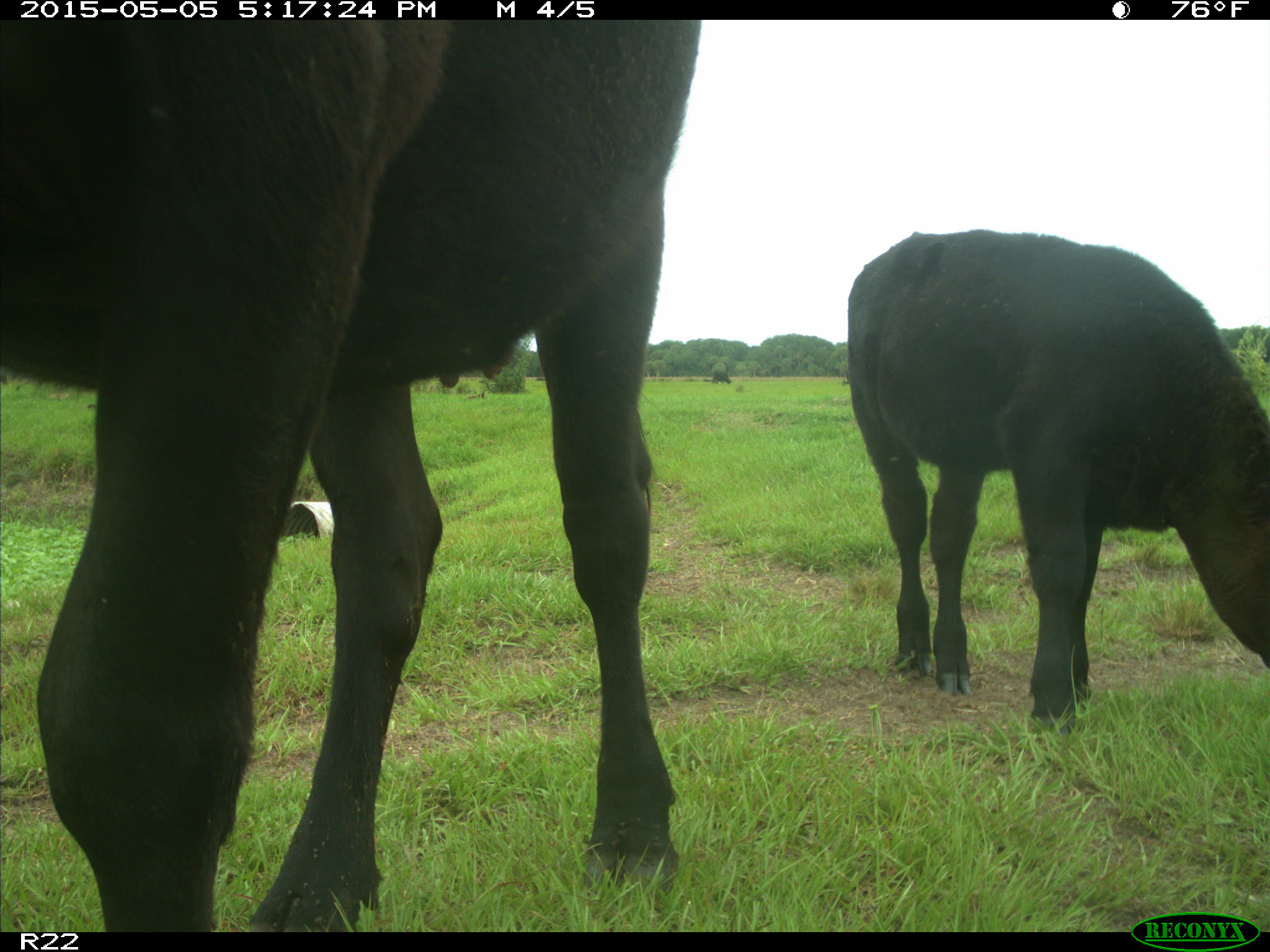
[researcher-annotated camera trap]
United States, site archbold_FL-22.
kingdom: Animalia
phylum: Chordata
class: Mammalia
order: Artiodactyla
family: Bovidae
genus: Bos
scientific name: Bos taurus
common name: domestic cow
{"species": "Bos taurus (domestic cow)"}